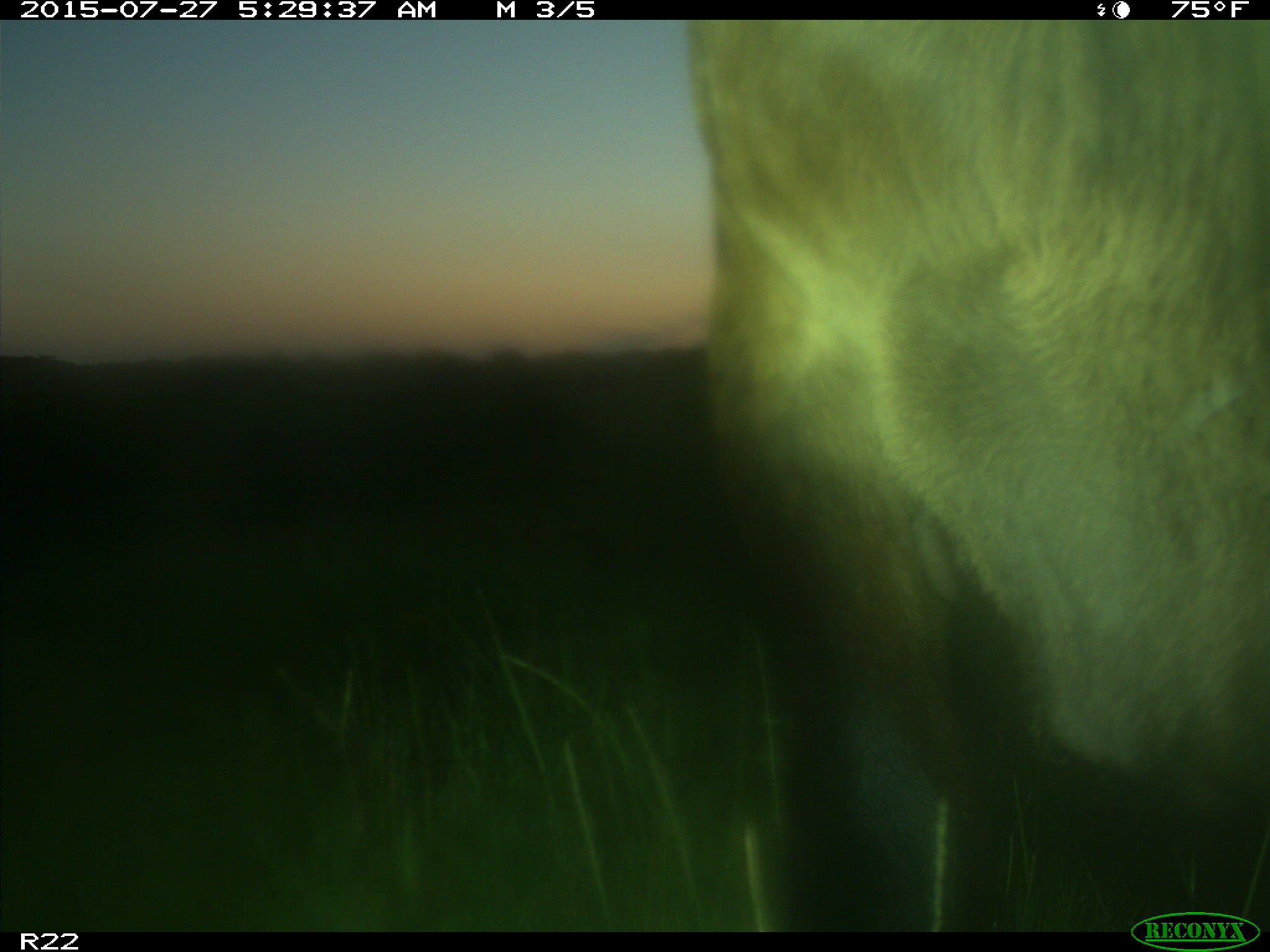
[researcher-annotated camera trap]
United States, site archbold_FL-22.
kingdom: Animalia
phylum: Chordata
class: Mammalia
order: Artiodactyla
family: Bovidae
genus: Bos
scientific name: Bos taurus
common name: domestic cow